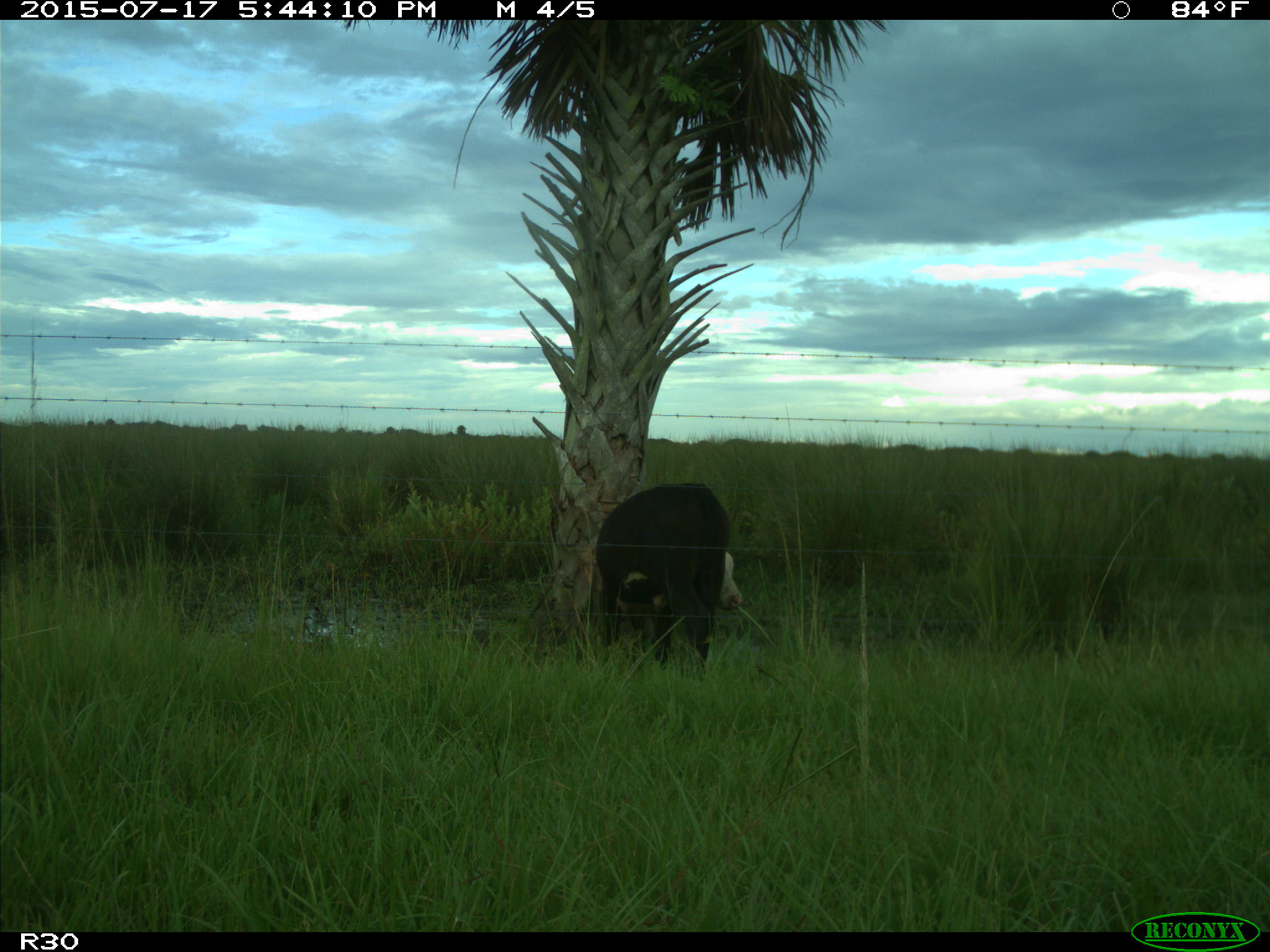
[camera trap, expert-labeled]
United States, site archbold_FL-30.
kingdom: Animalia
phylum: Chordata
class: Mammalia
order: Artiodactyla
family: Bovidae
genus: Bos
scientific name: Bos taurus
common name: domestic cow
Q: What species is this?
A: Bos taurus (domestic cow).